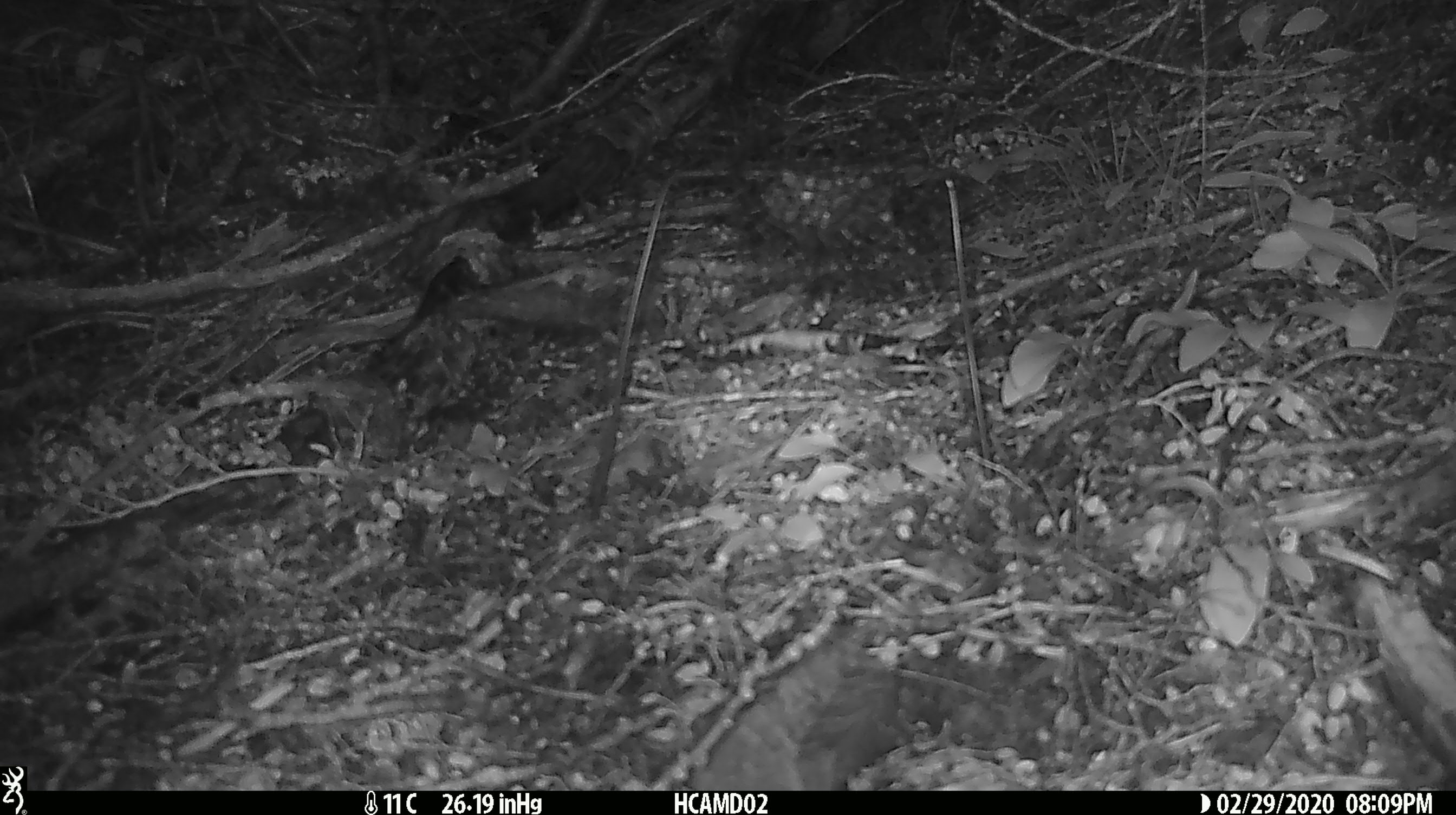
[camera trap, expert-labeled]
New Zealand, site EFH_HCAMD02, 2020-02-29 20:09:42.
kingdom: Animalia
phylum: Chordata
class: Mammalia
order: Rodentia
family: Muridae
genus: Rattus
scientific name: Rattus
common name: rat